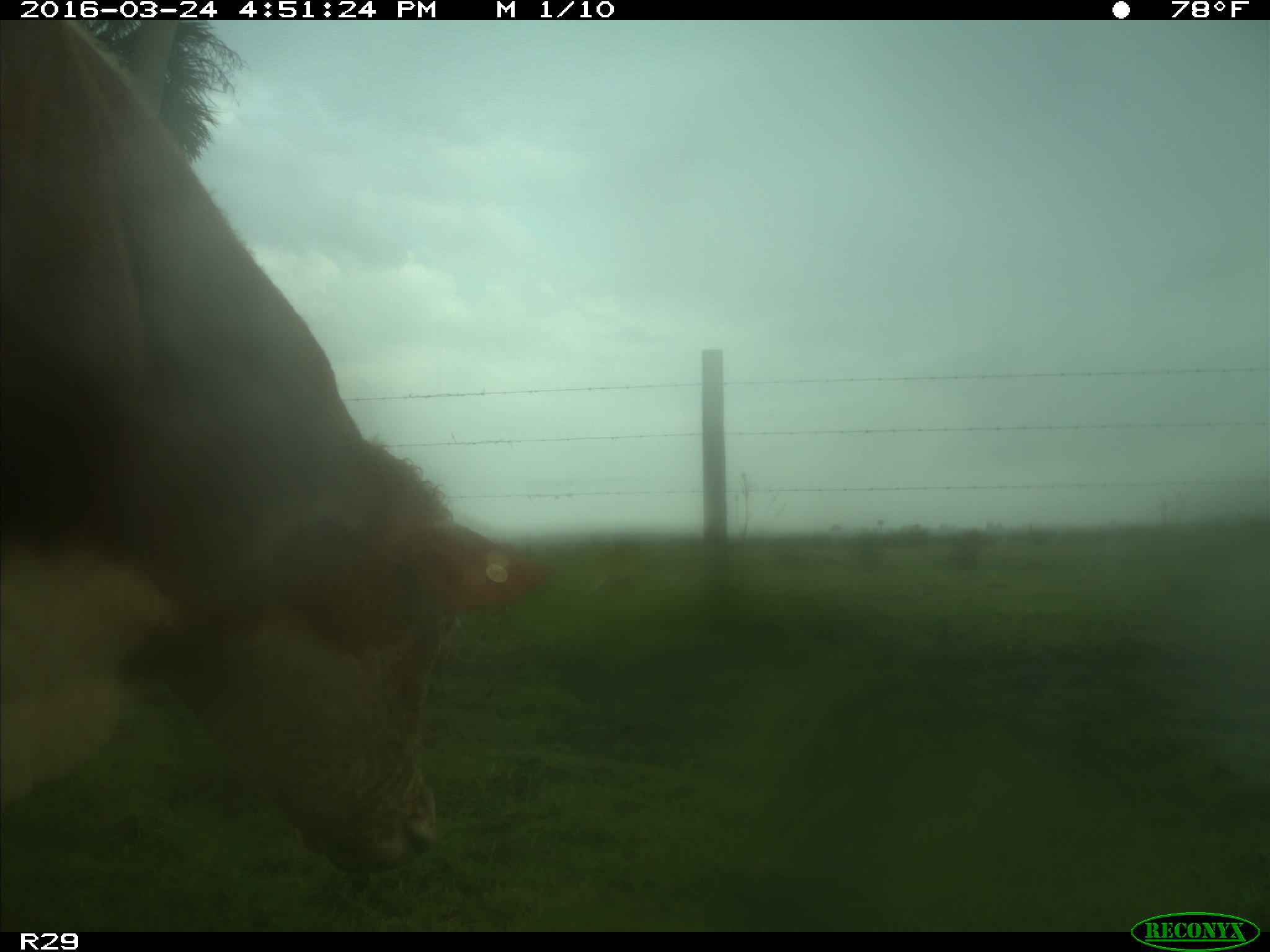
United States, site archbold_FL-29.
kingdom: Animalia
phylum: Chordata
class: Mammalia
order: Artiodactyla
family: Bovidae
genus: Bos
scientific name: Bos taurus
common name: domestic cow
Bos taurus (domestic cow).